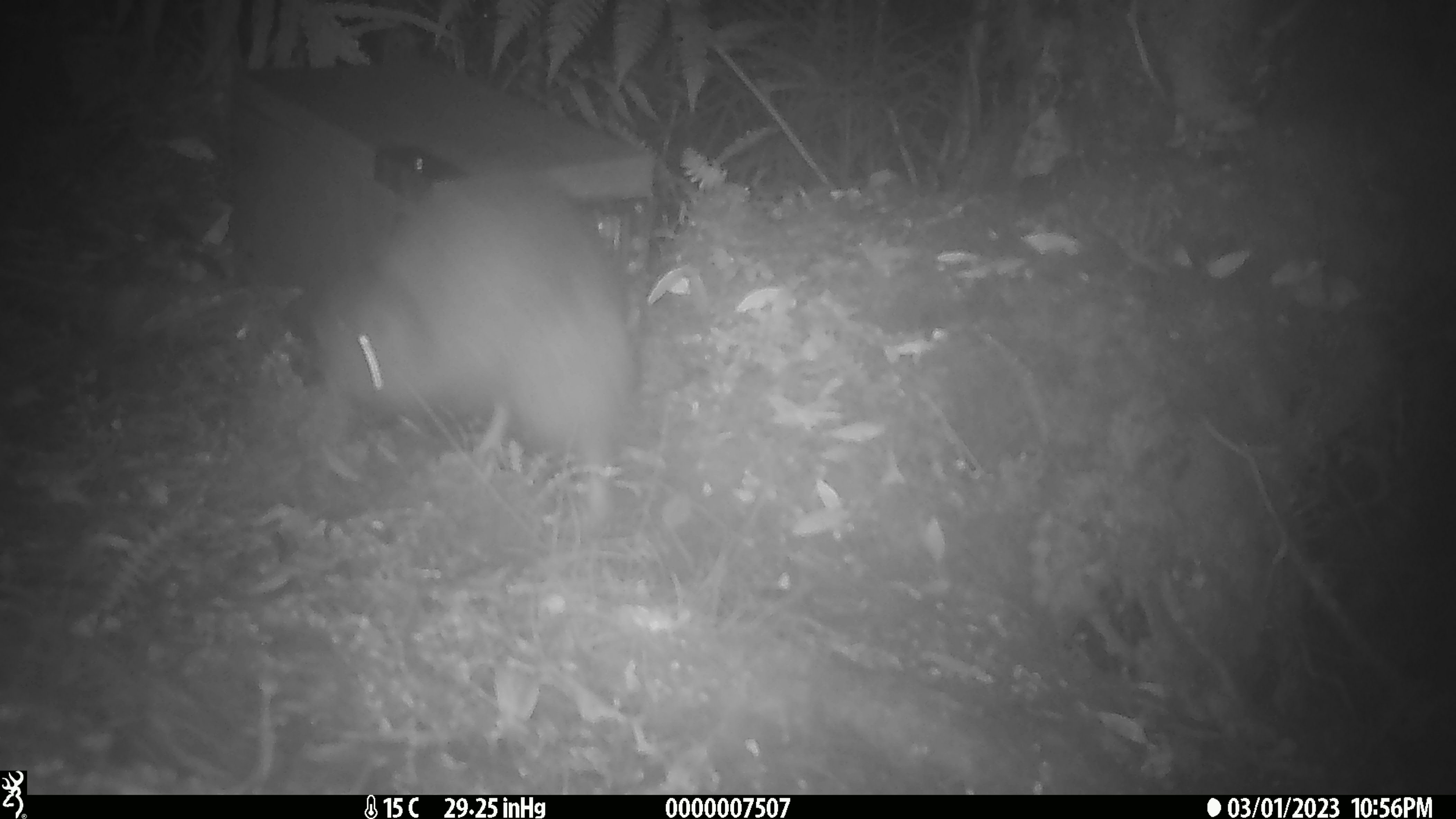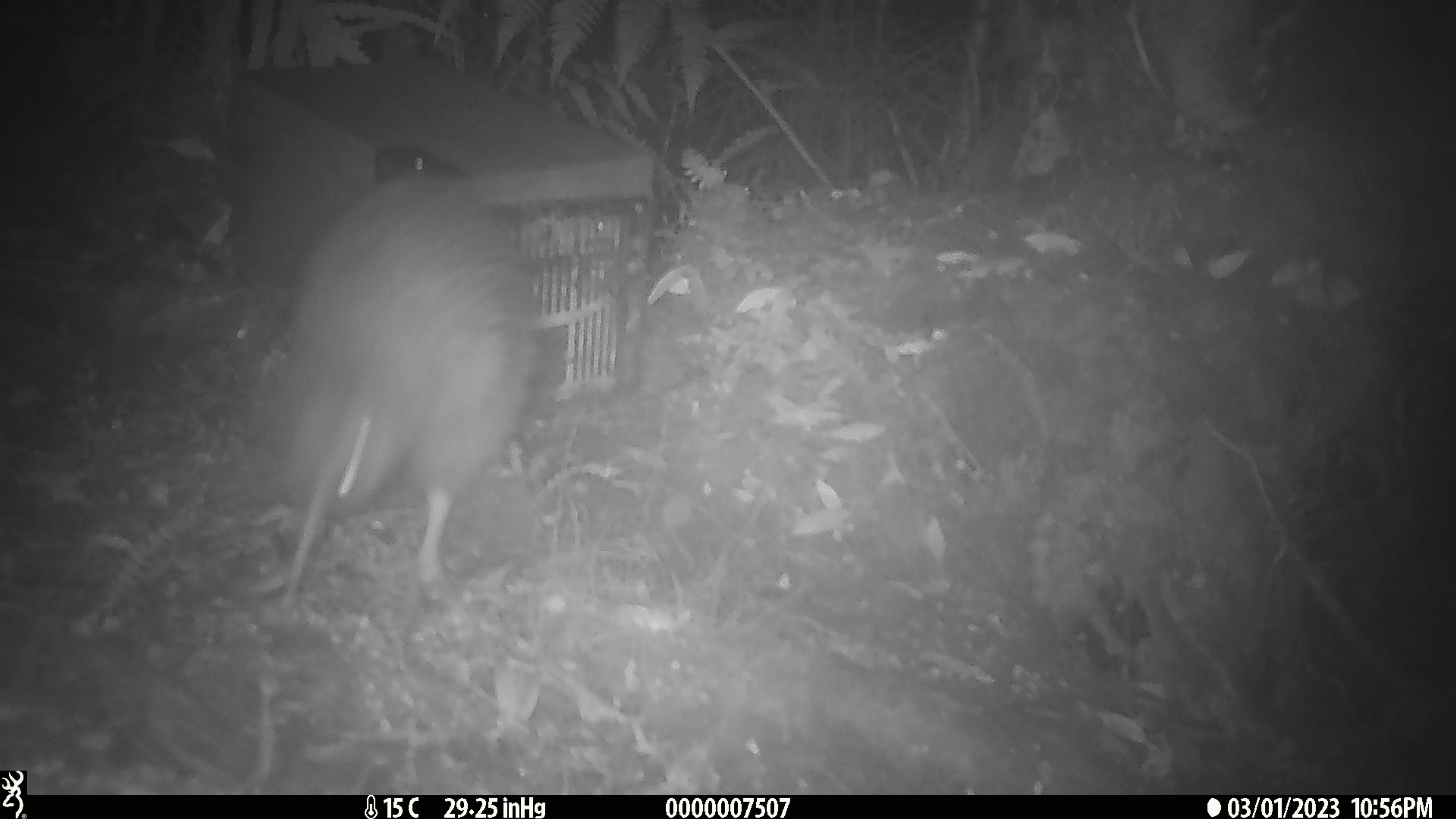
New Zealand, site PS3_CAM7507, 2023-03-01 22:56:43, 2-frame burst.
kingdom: Animalia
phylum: Chordata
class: Aves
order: Apterygiformes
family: Apterygidae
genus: Apteryx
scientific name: Apteryx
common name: kiwi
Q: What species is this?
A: Kiwi (Apteryx).